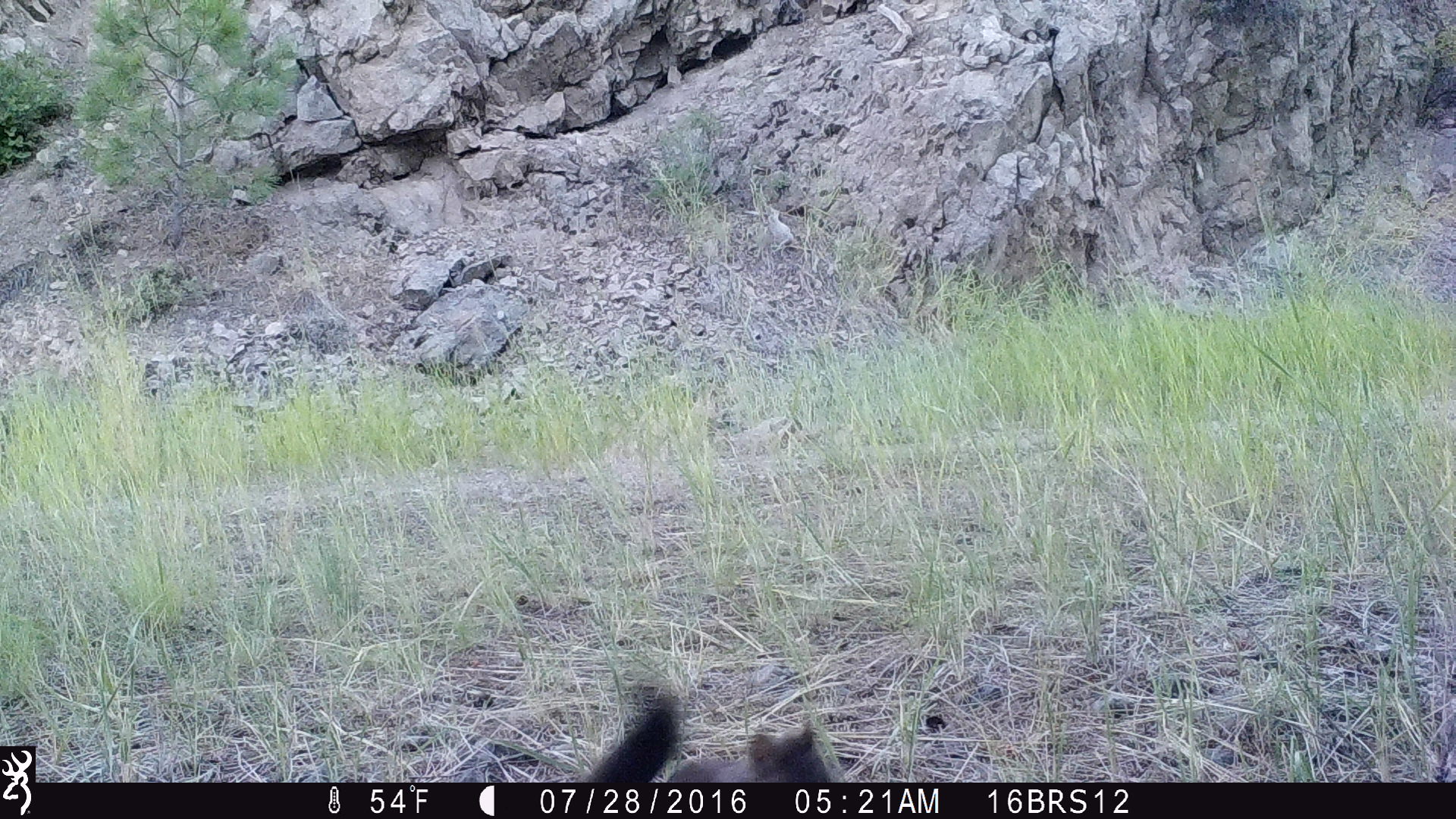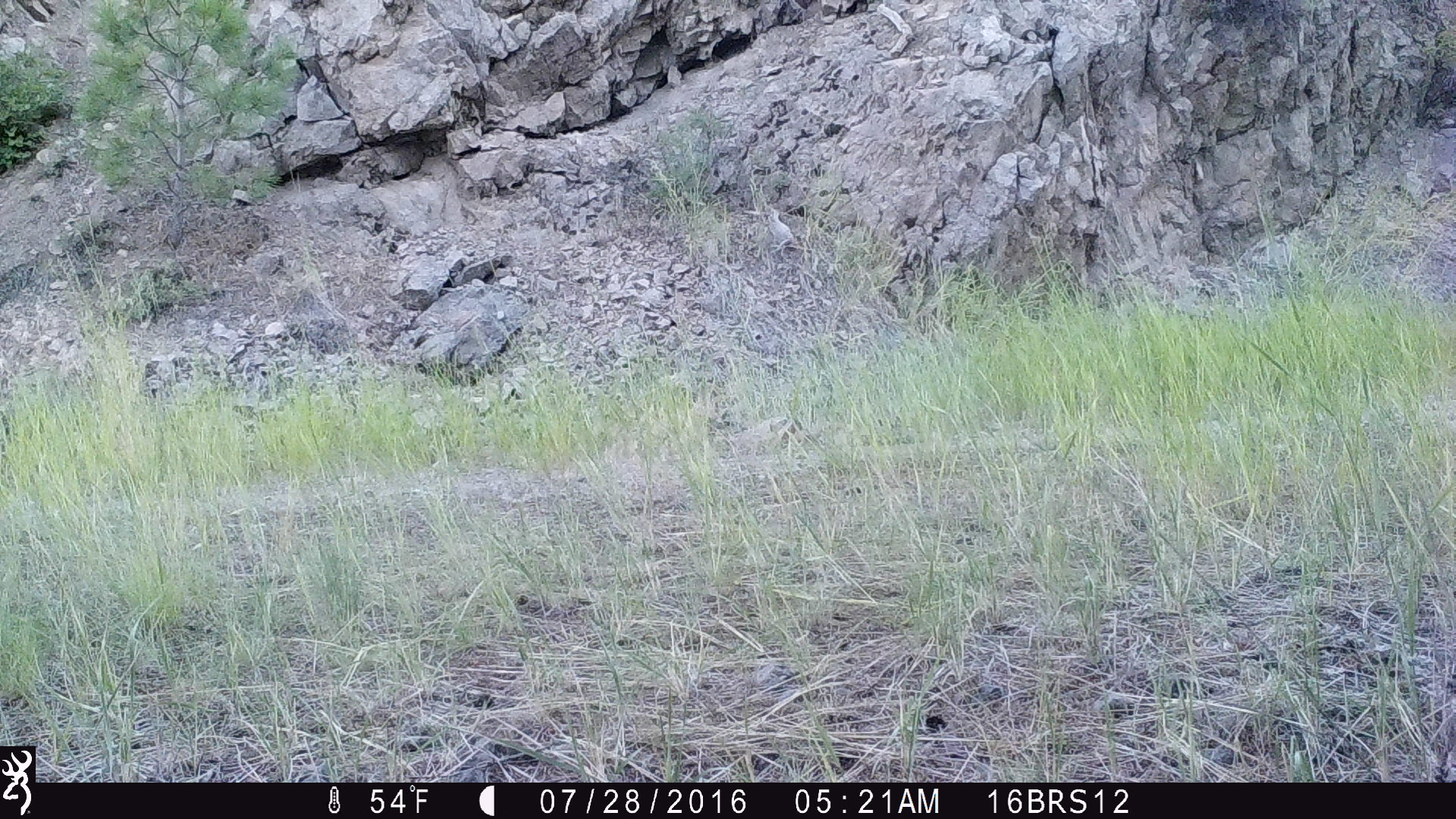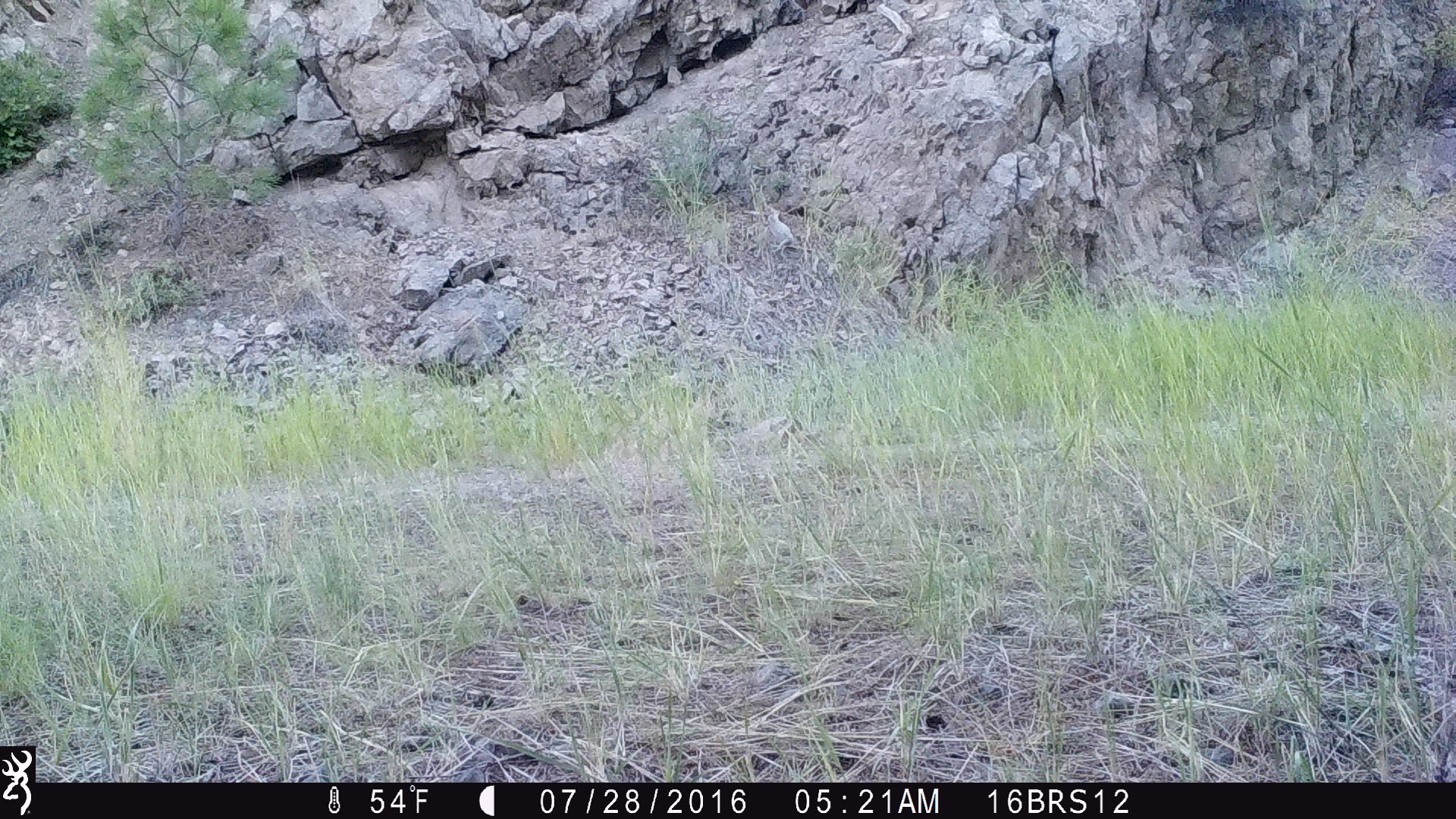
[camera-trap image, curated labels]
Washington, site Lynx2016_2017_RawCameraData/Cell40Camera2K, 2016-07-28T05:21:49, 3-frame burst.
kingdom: Animalia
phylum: Chordata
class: Mammalia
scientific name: Mammalia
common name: small mammal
Small mammal (Mammalia). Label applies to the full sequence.